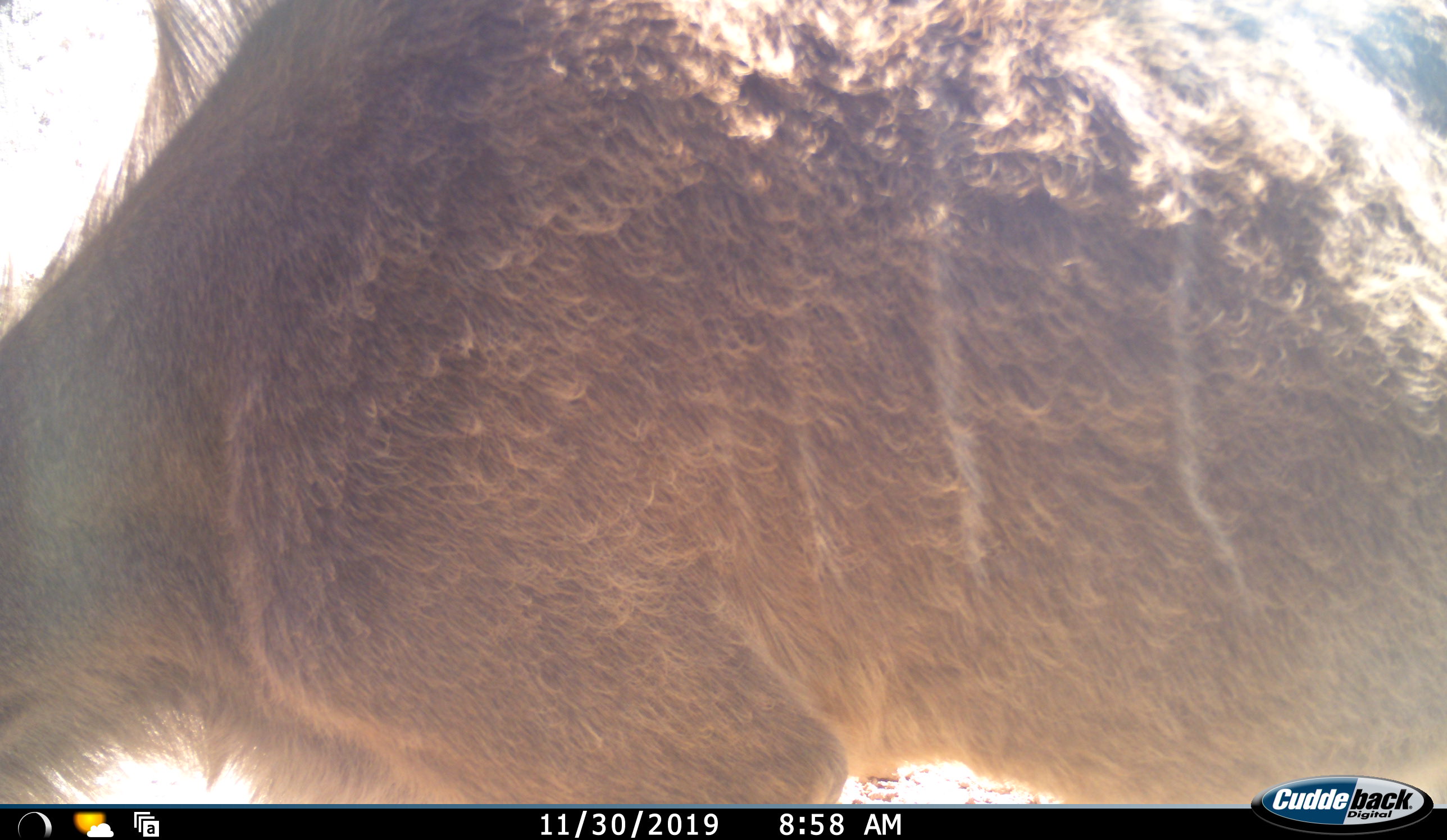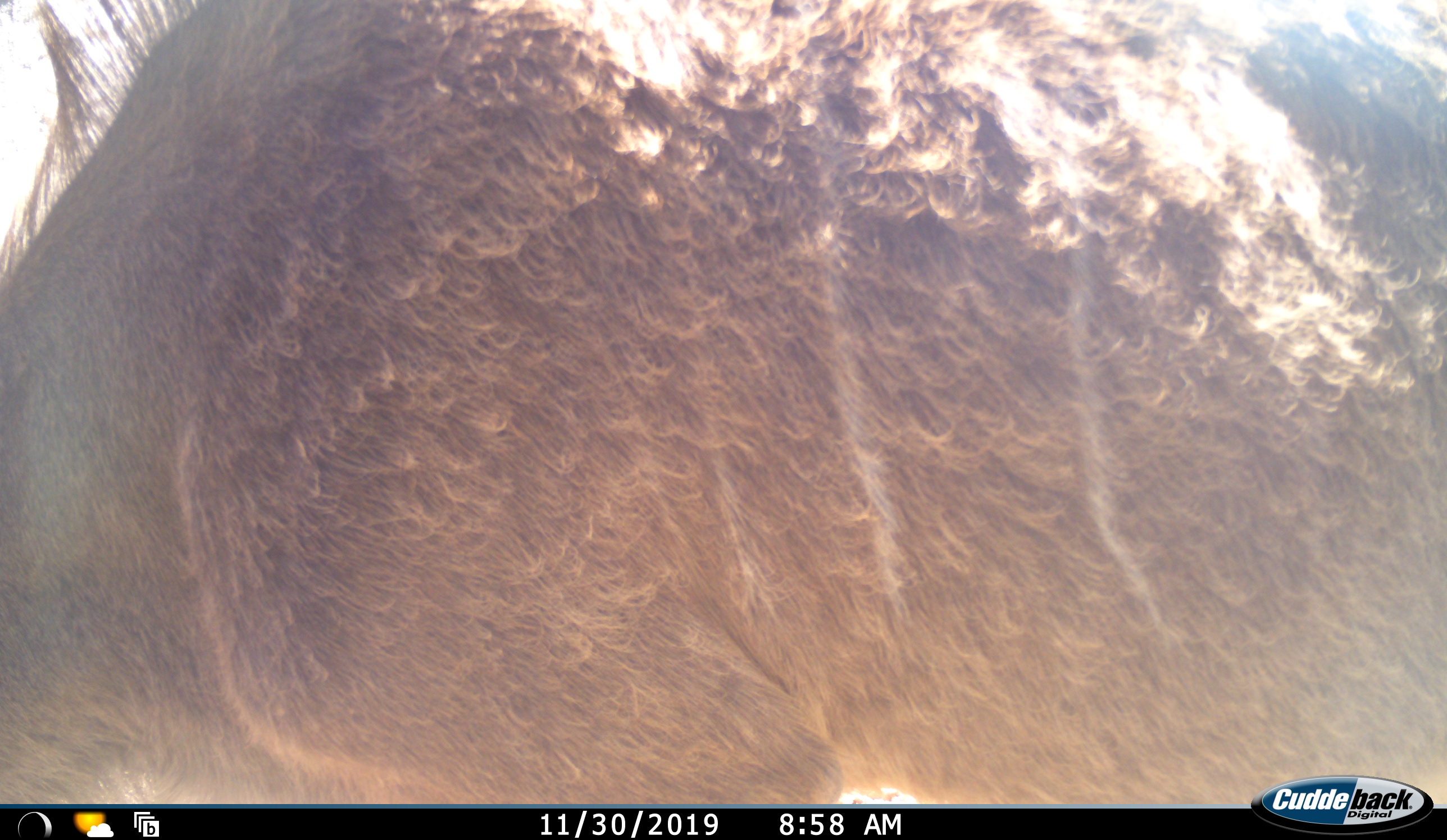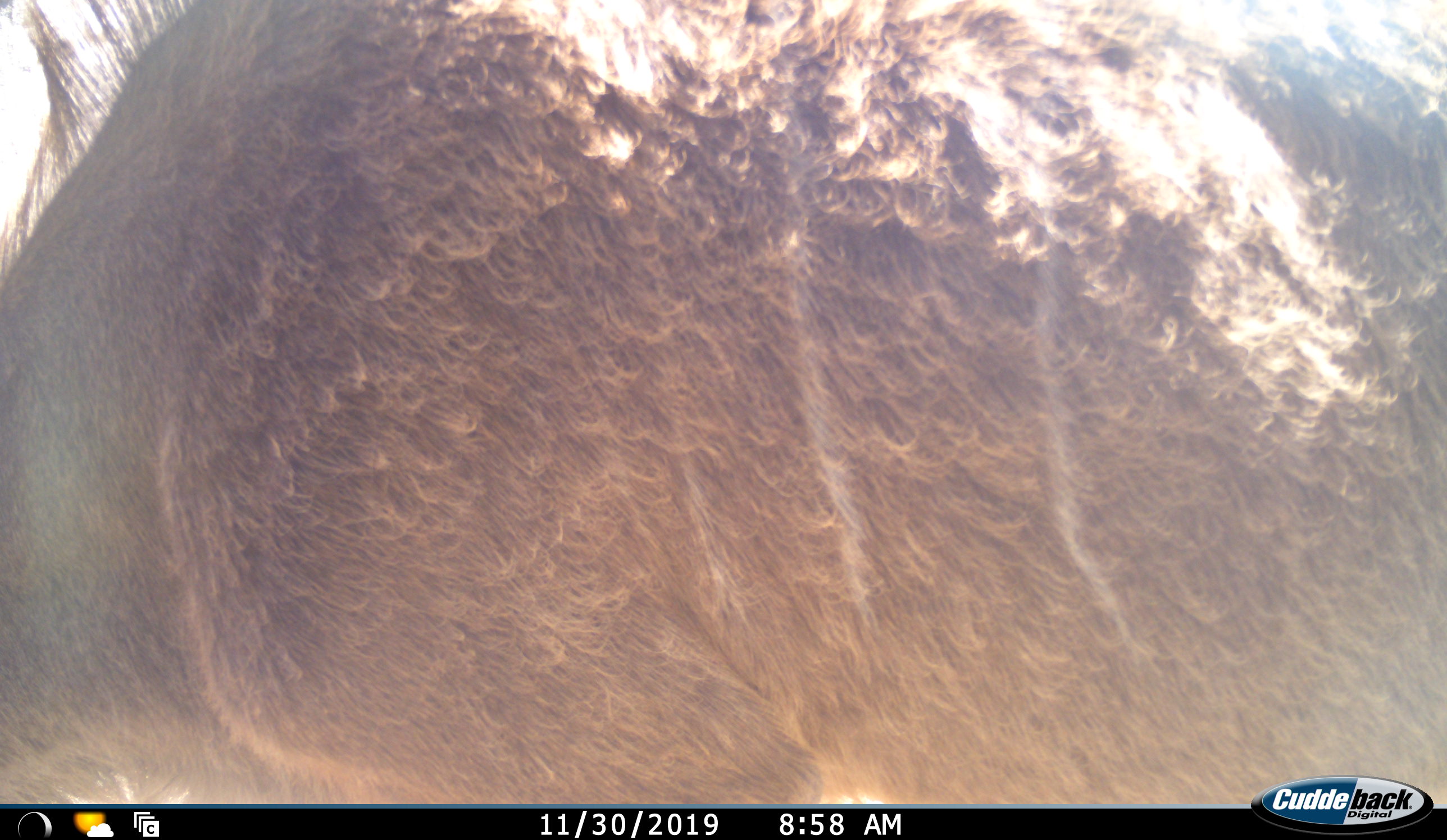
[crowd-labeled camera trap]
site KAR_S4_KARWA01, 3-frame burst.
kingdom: Animalia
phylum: Chordata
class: Mammalia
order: Artiodactyla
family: Bovidae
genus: Tragelaphus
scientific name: Tragelaphus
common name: kudu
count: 1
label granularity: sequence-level